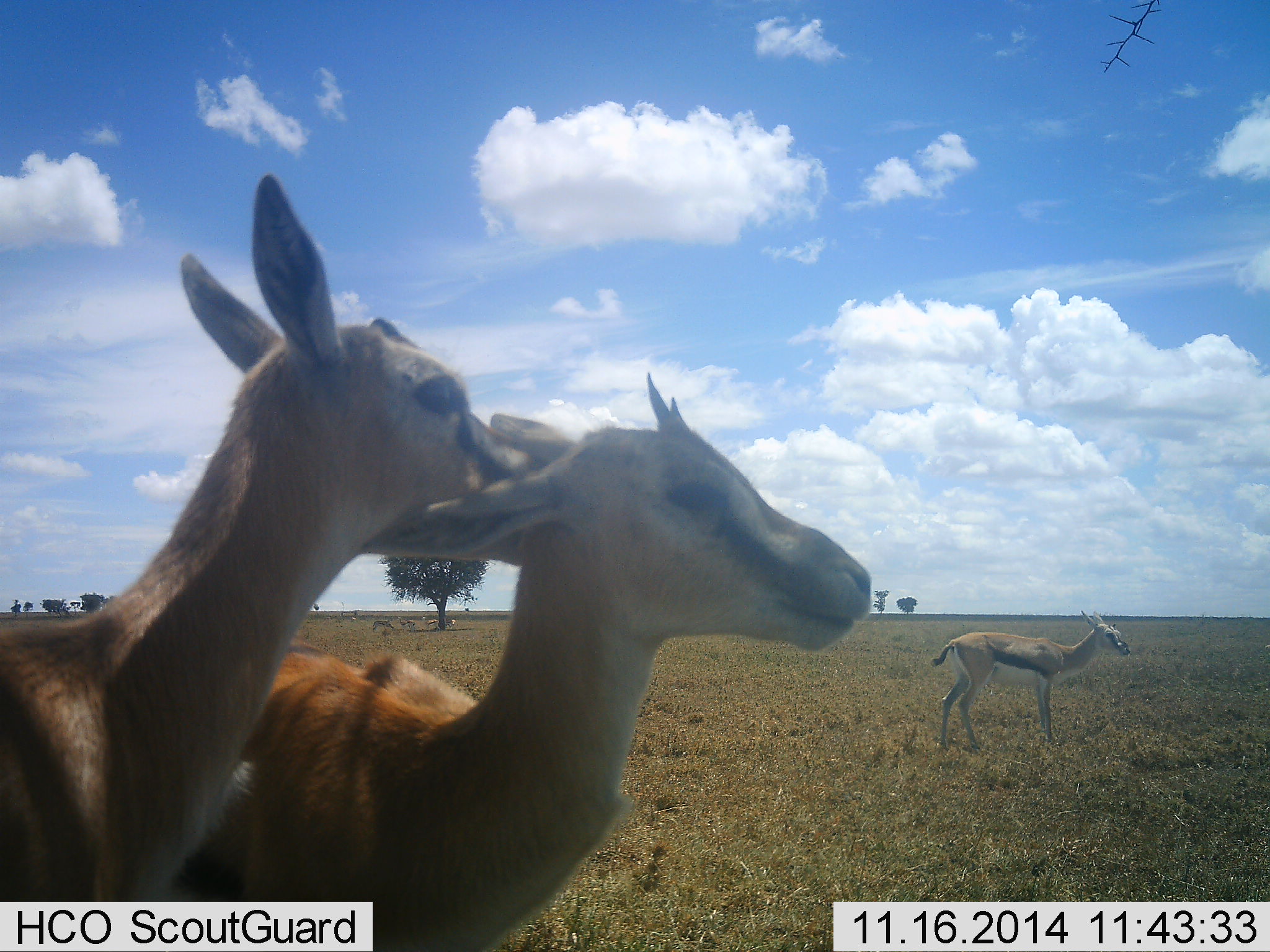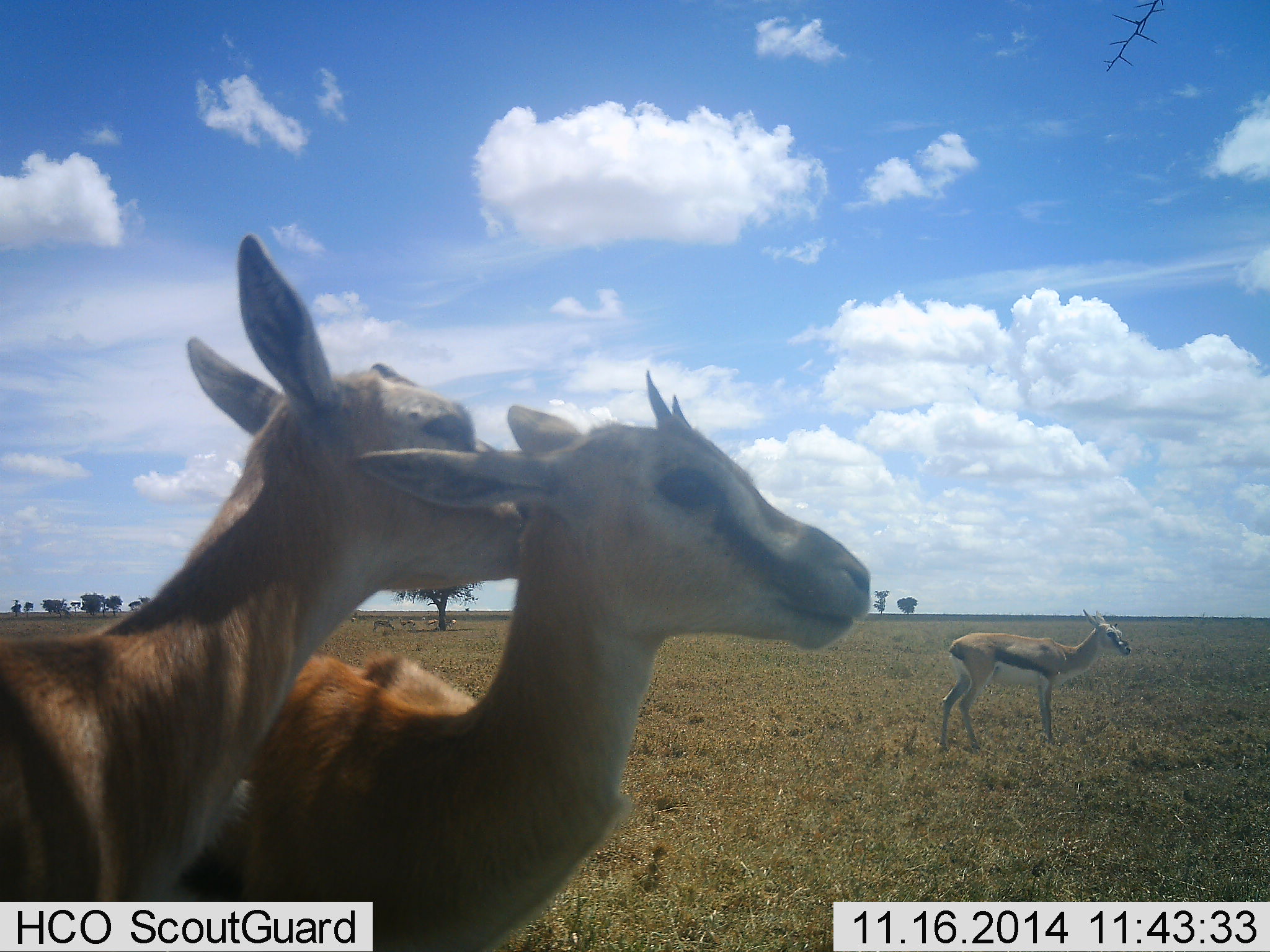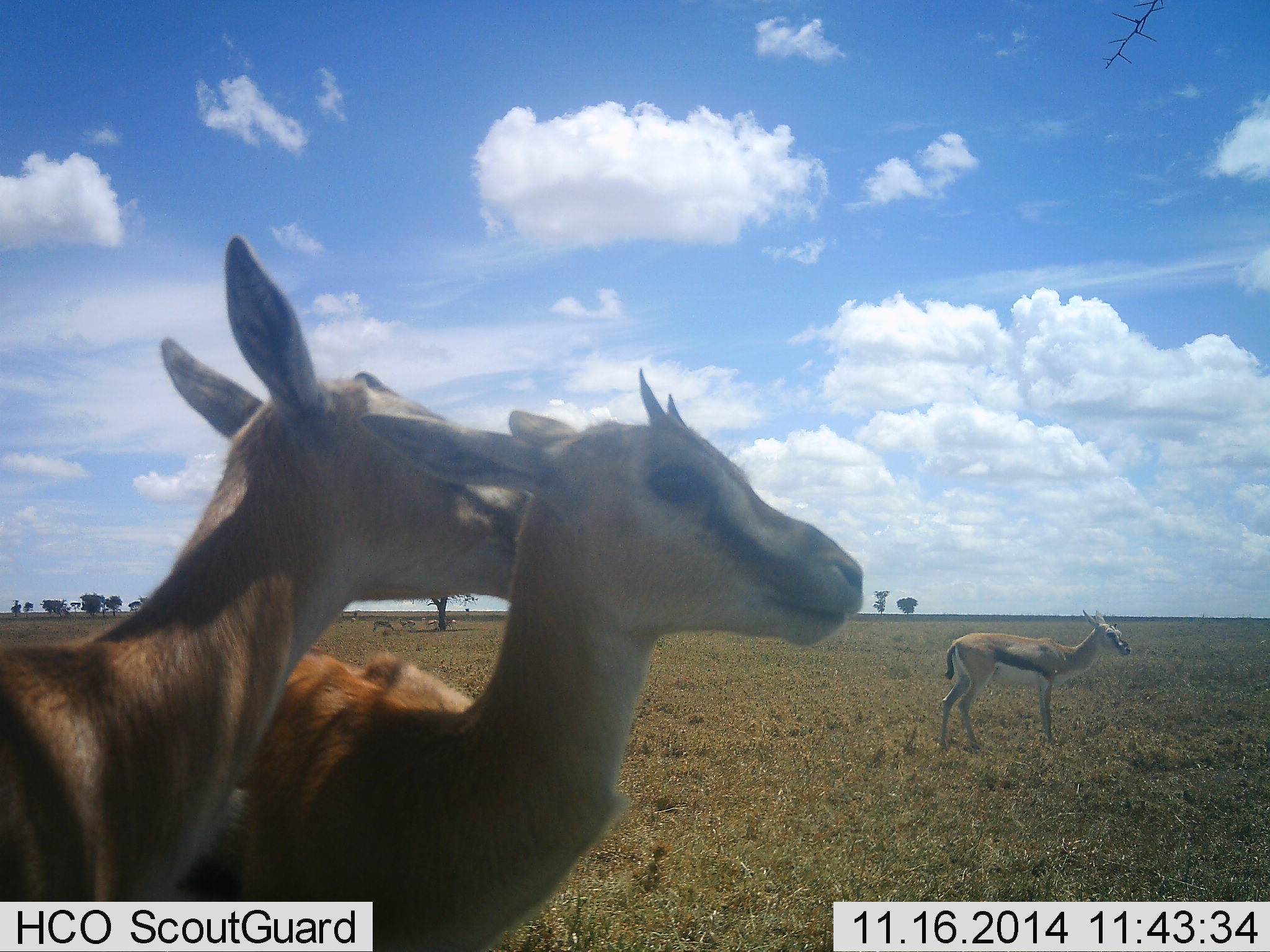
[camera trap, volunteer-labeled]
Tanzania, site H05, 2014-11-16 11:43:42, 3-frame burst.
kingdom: Animalia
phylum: Chordata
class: Mammalia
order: Artiodactyla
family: Bovidae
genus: Eudorcas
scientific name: Eudorcas thomsonii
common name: thomson's gazelle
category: gazellethomsons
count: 3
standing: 100%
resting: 0%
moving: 0%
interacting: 70%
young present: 0%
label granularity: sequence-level